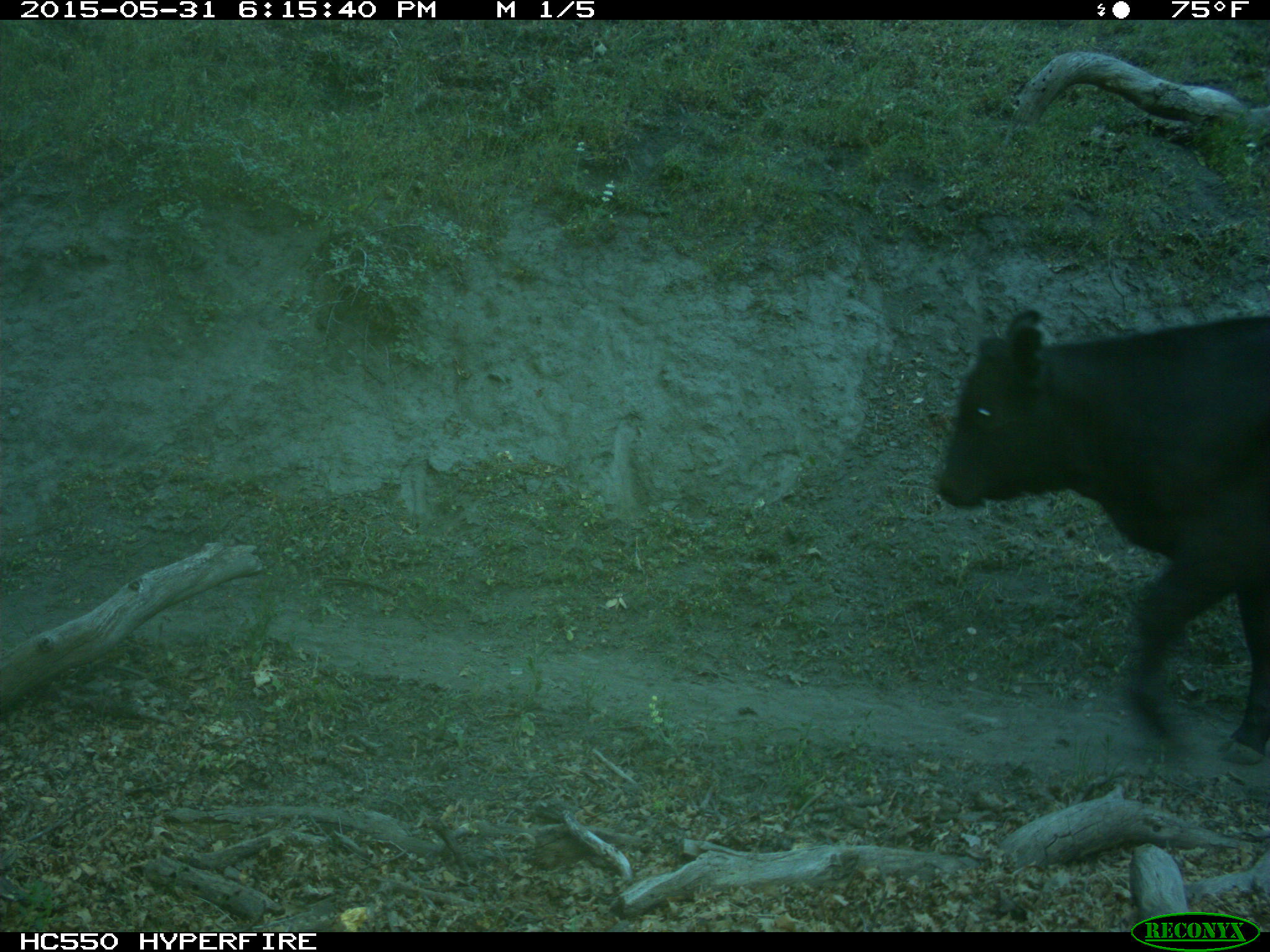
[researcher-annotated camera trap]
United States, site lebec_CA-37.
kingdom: Animalia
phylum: Chordata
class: Mammalia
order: Artiodactyla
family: Bovidae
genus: Bos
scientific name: Bos taurus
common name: domestic cow